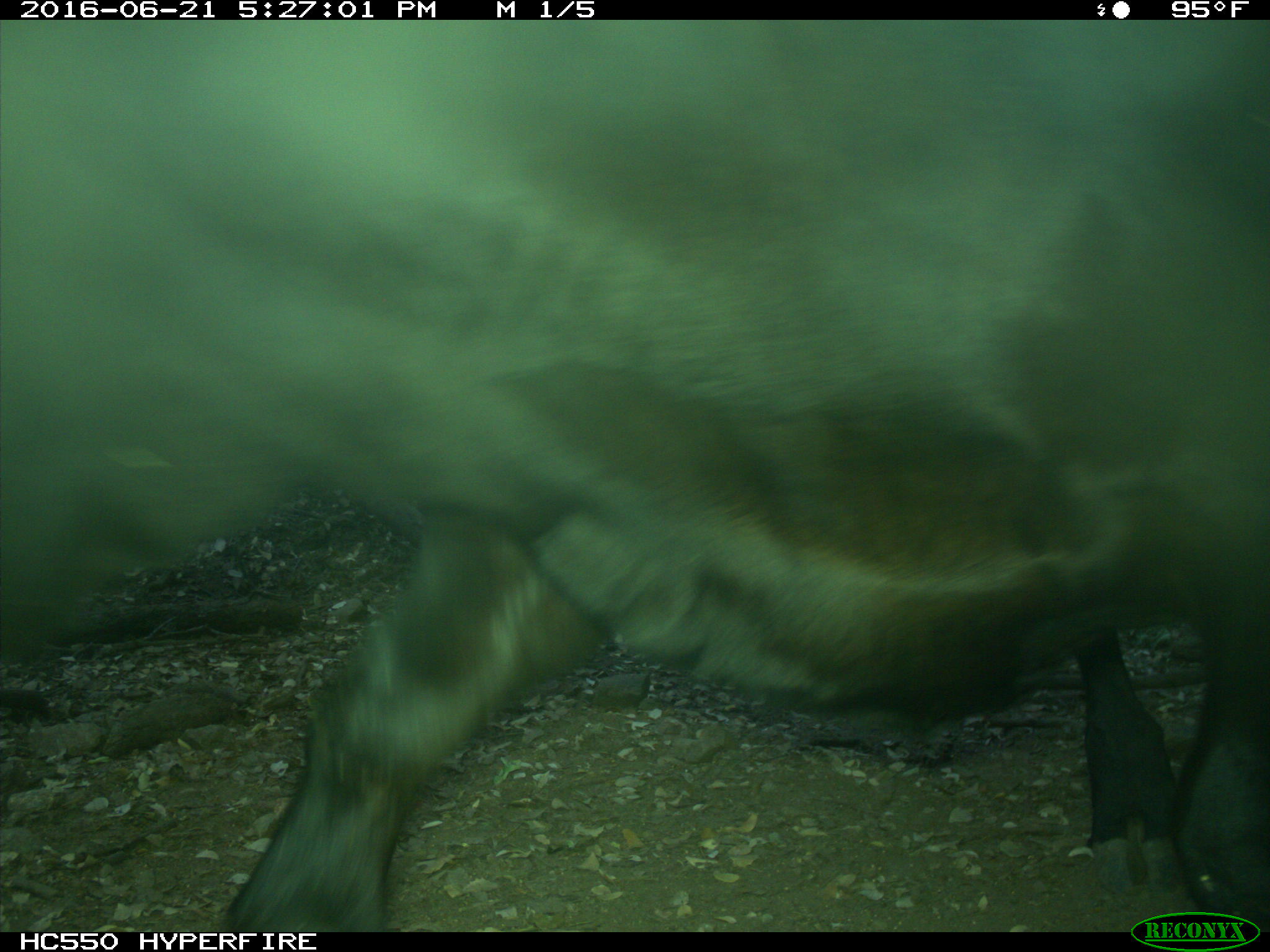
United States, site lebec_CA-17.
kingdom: Animalia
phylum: Chordata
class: Mammalia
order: Artiodactyla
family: Bovidae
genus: Bos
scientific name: Bos taurus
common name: domestic cow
Bos taurus (domestic cow).